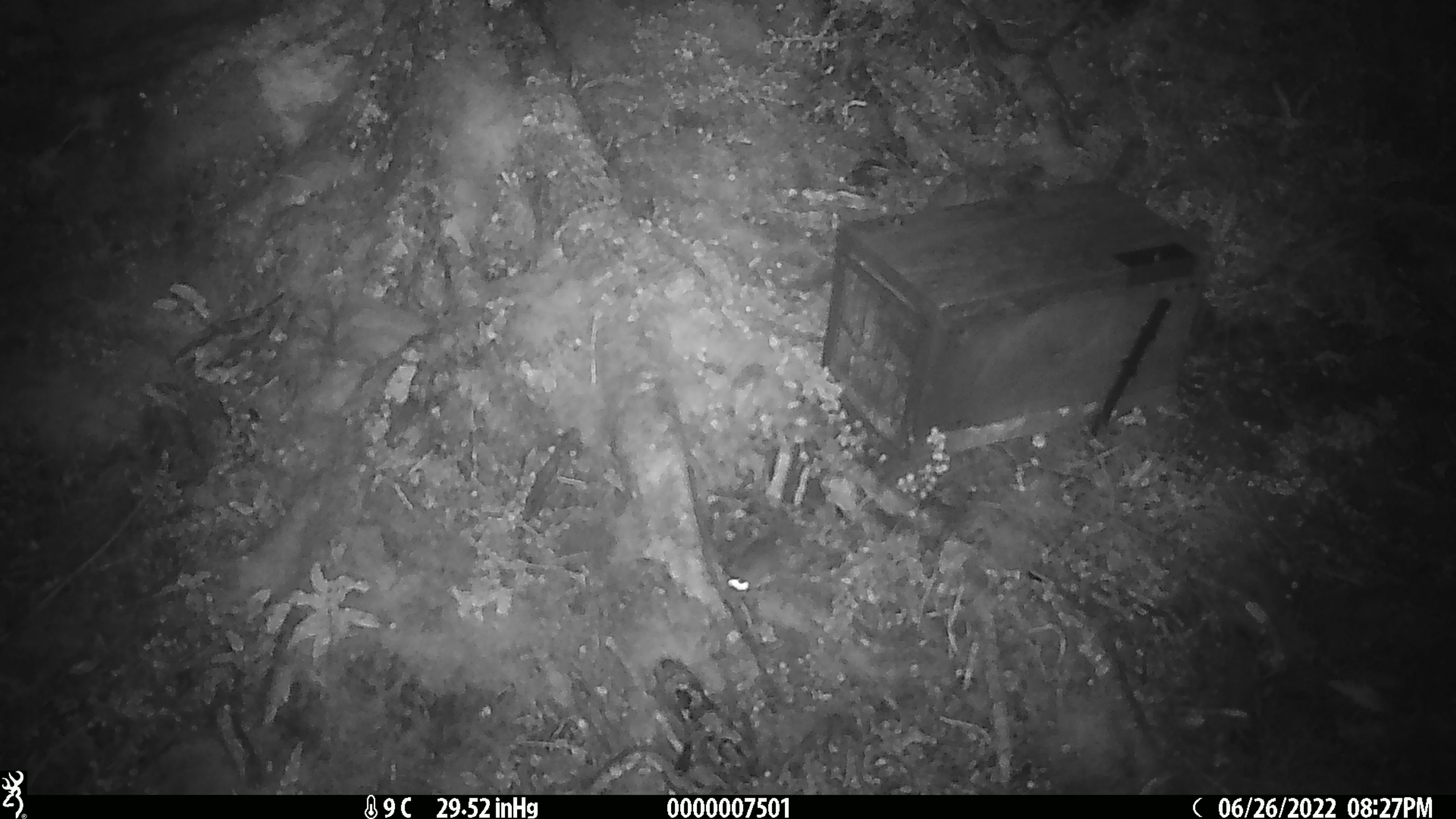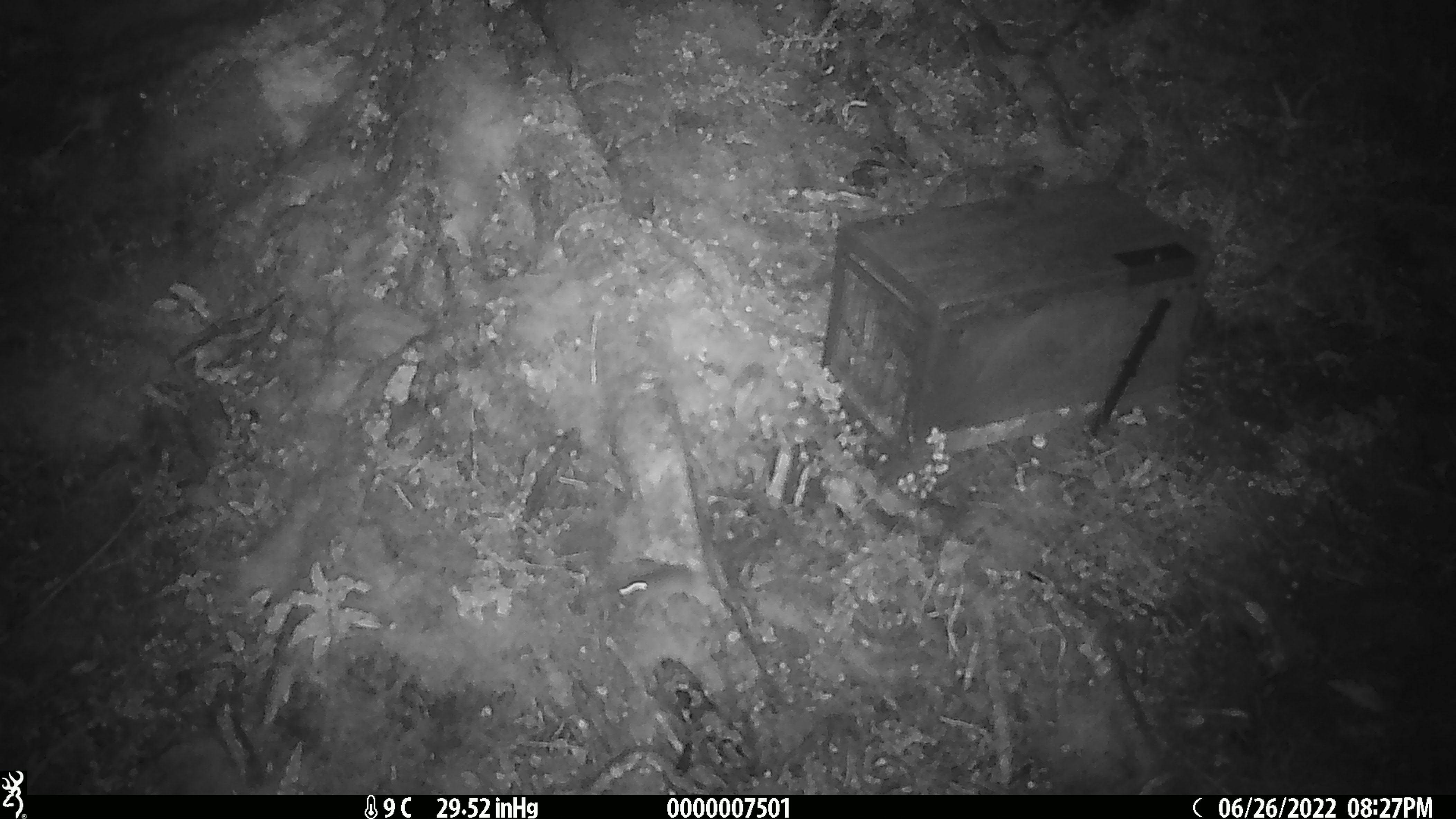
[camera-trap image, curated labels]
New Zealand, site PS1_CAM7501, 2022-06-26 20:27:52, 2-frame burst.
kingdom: Animalia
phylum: Chordata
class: Mammalia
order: Rodentia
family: Muridae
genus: Mus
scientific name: Mus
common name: mouse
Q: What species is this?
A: Mouse (Mus).